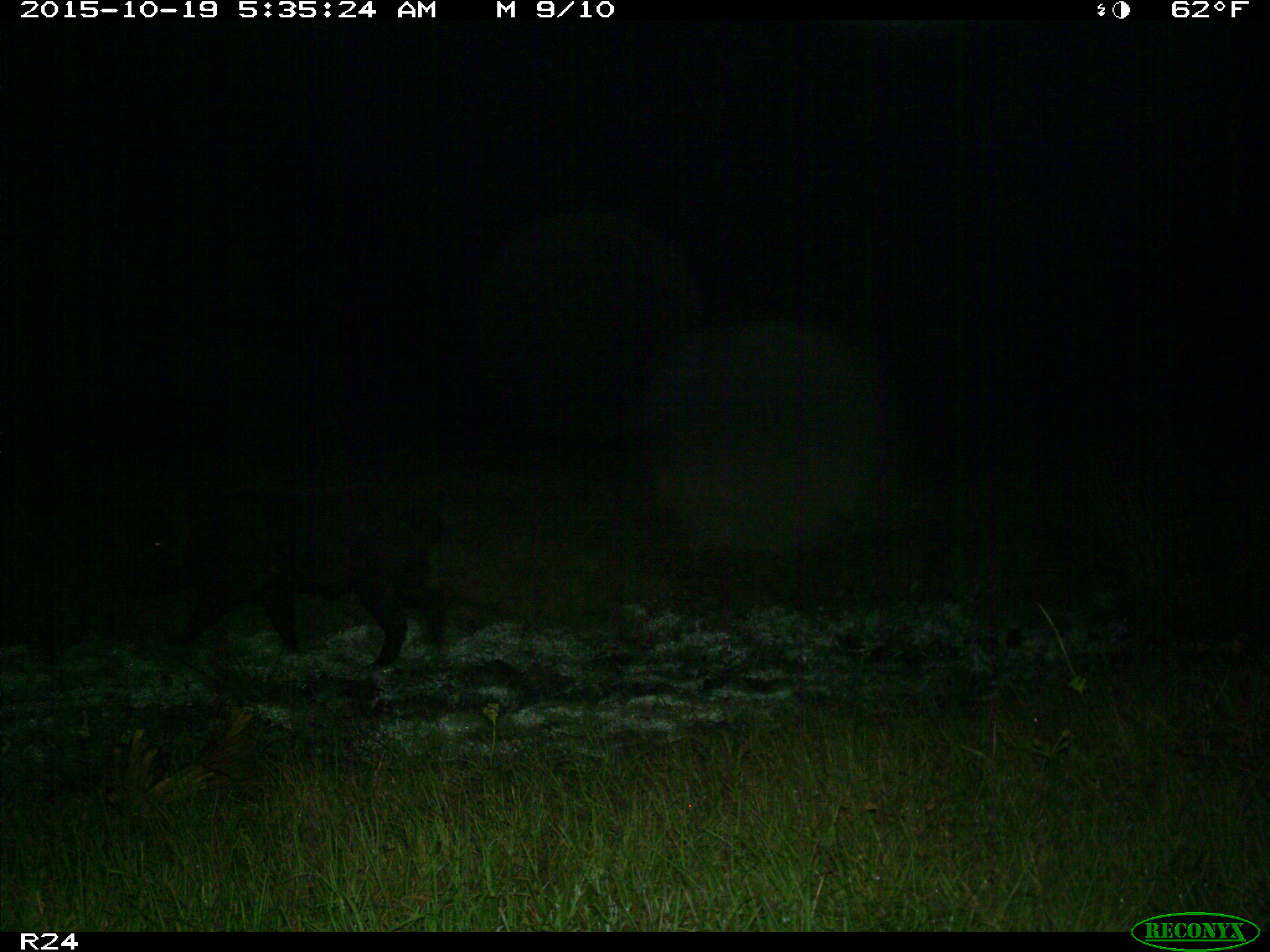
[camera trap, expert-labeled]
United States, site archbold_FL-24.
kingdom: Animalia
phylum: Chordata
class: Mammalia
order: Artiodactyla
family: Suidae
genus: Sus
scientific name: Sus scrofa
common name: wild boar